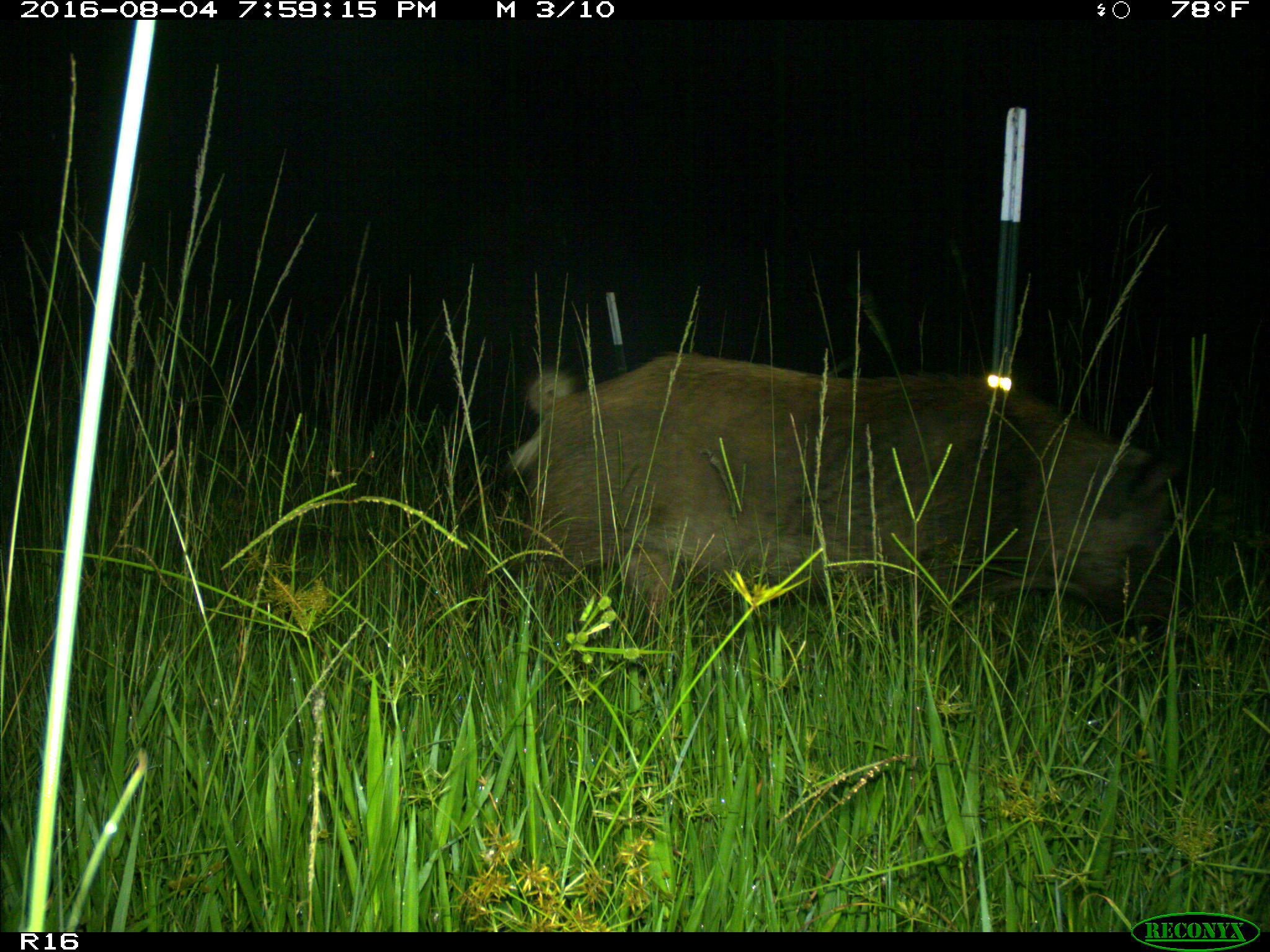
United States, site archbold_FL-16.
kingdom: Animalia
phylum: Chordata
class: Mammalia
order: Artiodactyla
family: Suidae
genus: Sus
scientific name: Sus scrofa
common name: wild boar